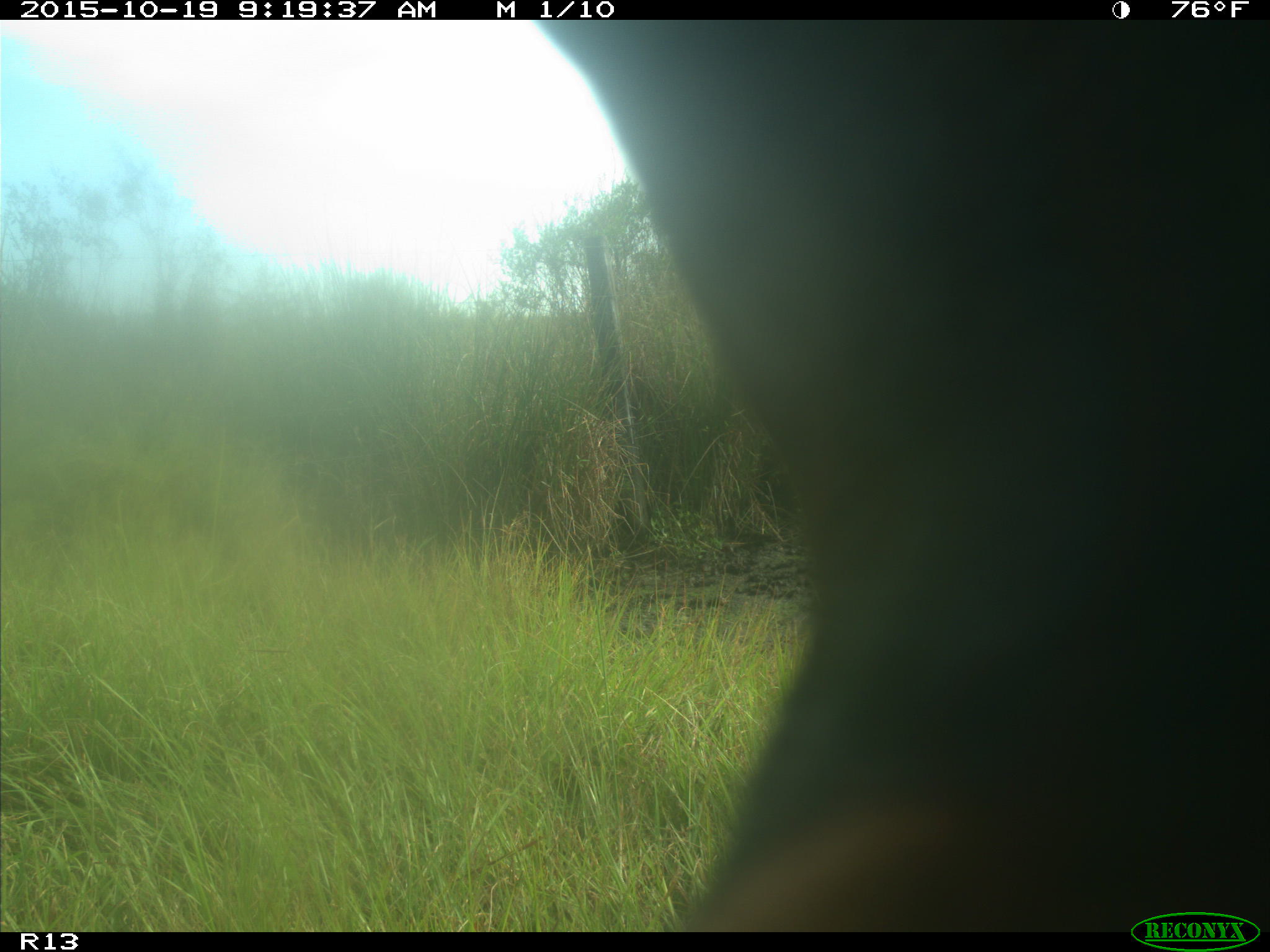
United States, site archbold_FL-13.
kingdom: Animalia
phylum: Chordata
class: Mammalia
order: Artiodactyla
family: Bovidae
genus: Bos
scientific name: Bos taurus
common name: domestic cow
Bos taurus (domestic cow).